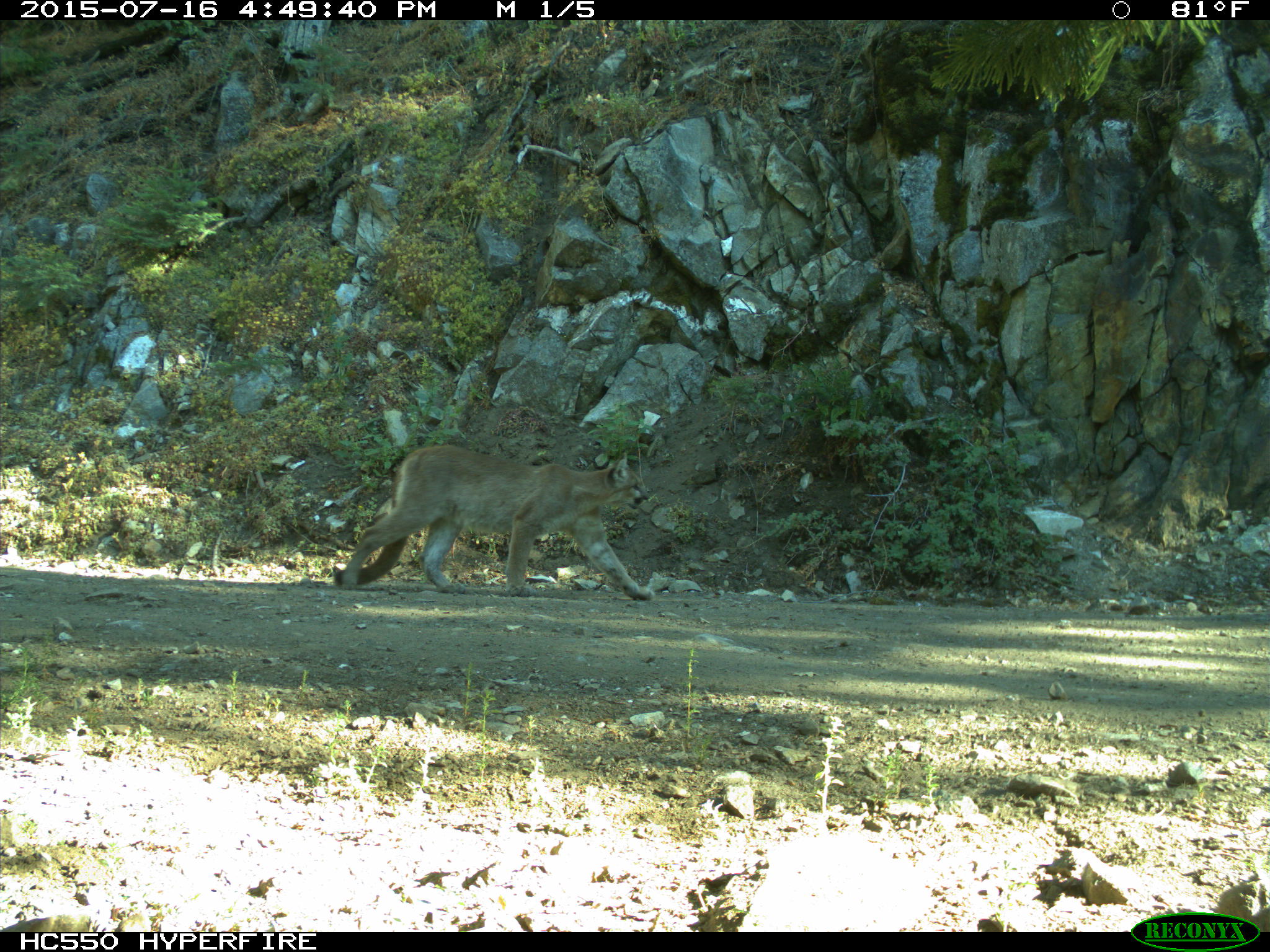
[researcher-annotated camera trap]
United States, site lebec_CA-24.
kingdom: Animalia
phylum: Chordata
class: Mammalia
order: Carnivora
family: Felidae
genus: Puma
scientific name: Puma concolor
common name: mountain lion